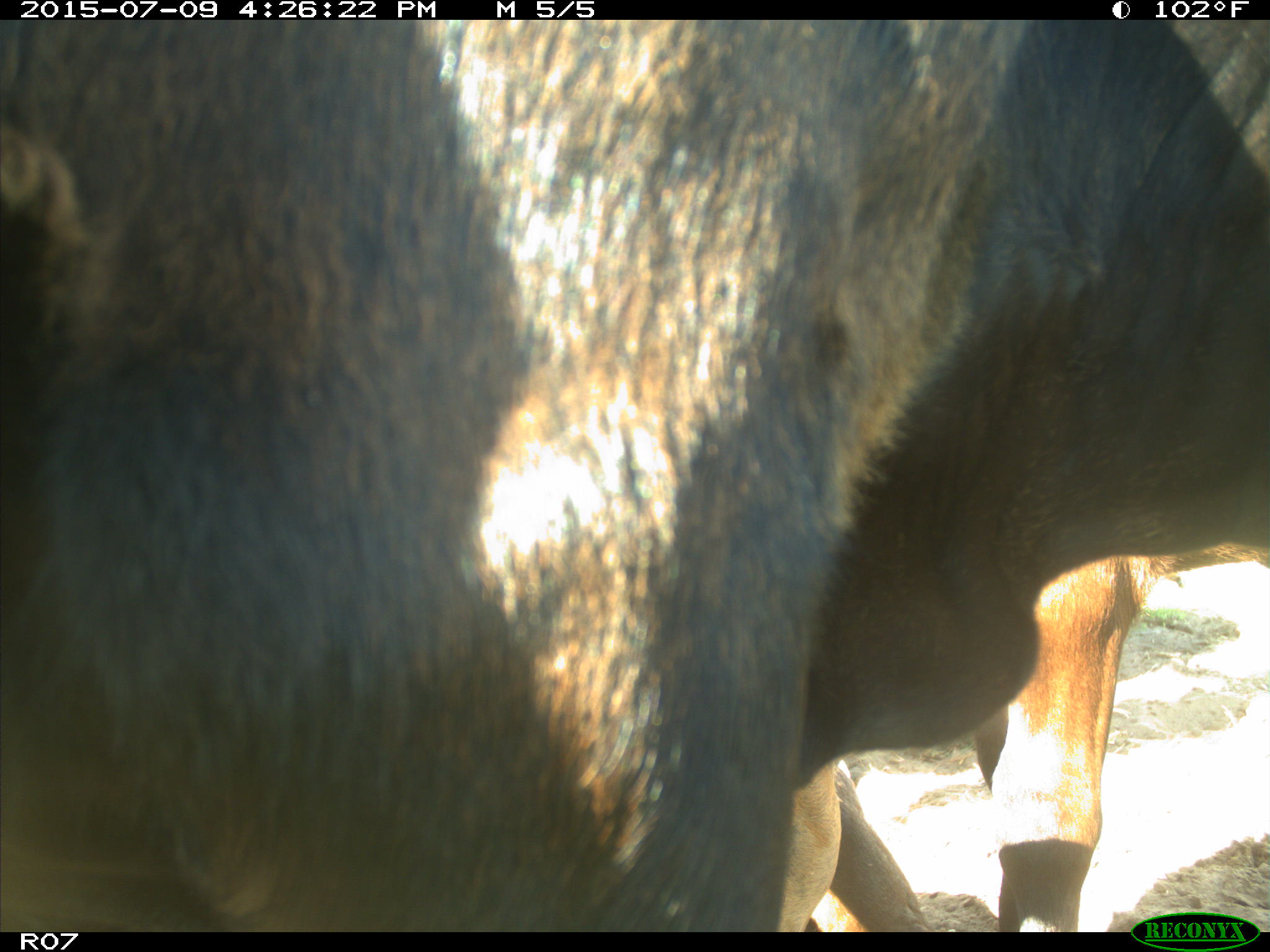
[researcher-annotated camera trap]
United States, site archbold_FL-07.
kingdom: Animalia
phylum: Chordata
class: Mammalia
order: Artiodactyla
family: Bovidae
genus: Bos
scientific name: Bos taurus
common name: domestic cow